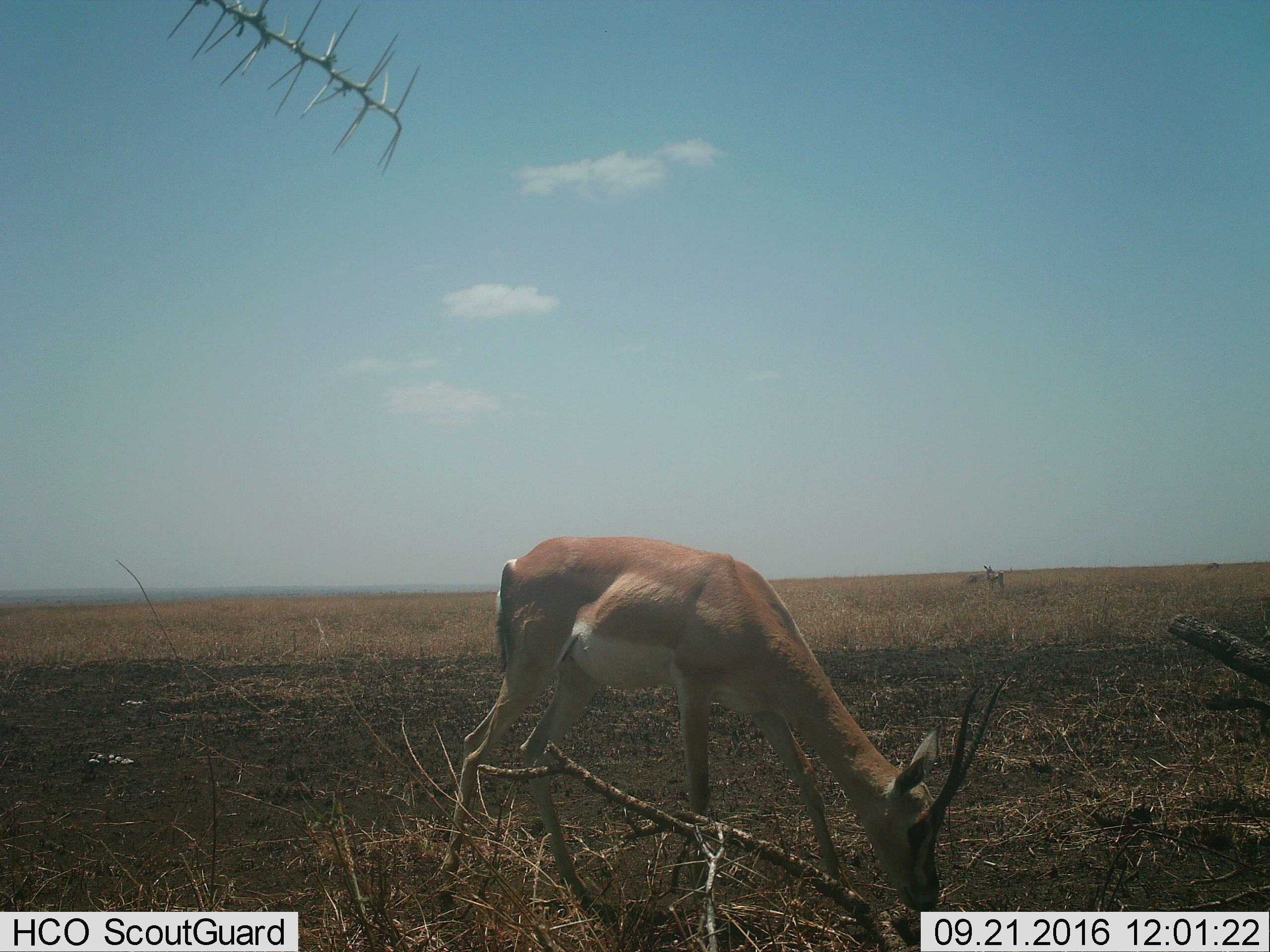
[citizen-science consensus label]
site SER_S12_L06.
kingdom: Animalia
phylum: Chordata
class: Mammalia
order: Artiodactyla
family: Bovidae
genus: Nanger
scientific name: Nanger granti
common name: grant's gazelle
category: gazellegrants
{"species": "gazellegrants (grant's gazelle) (Nanger granti)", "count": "1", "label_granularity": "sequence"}